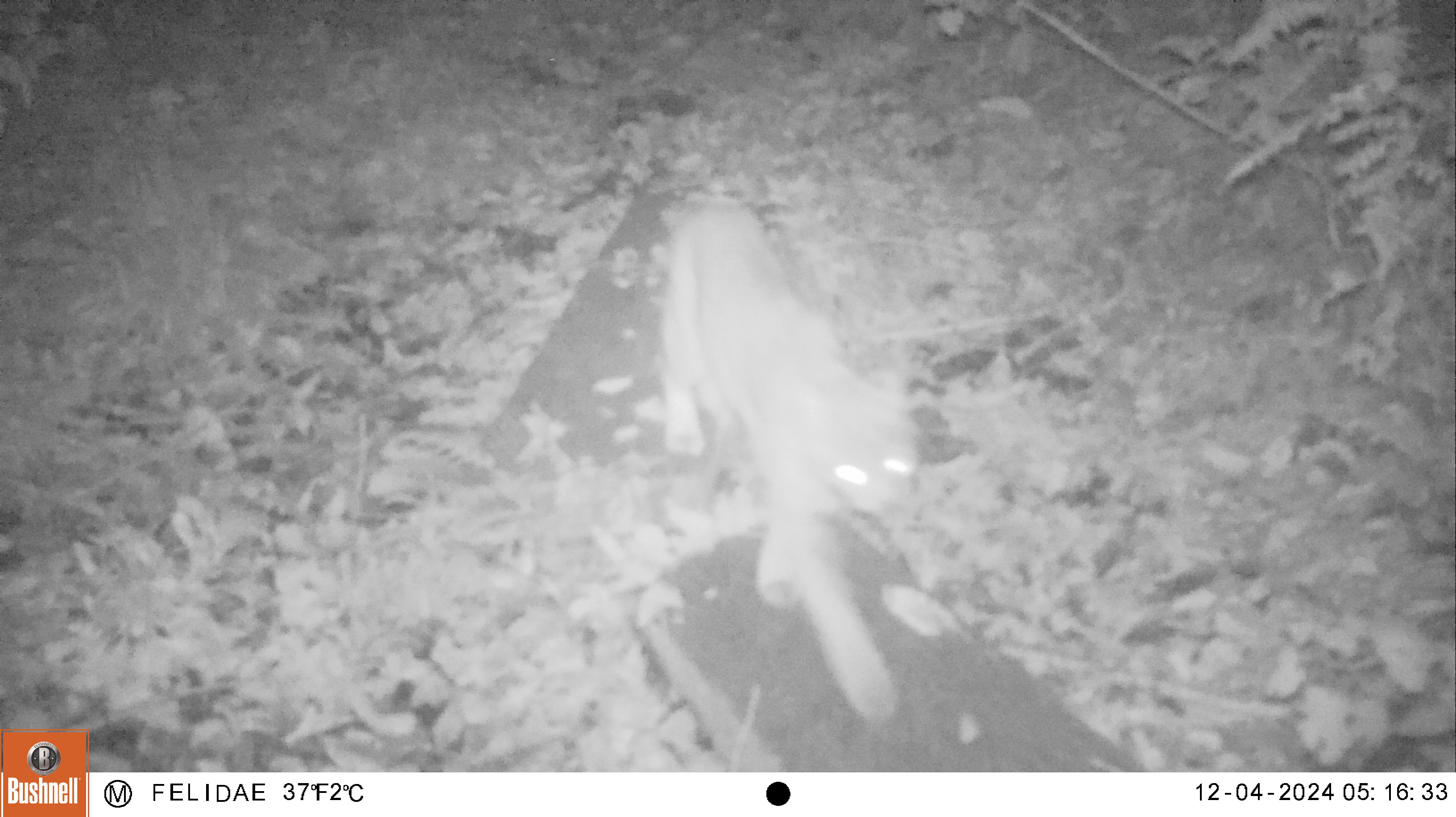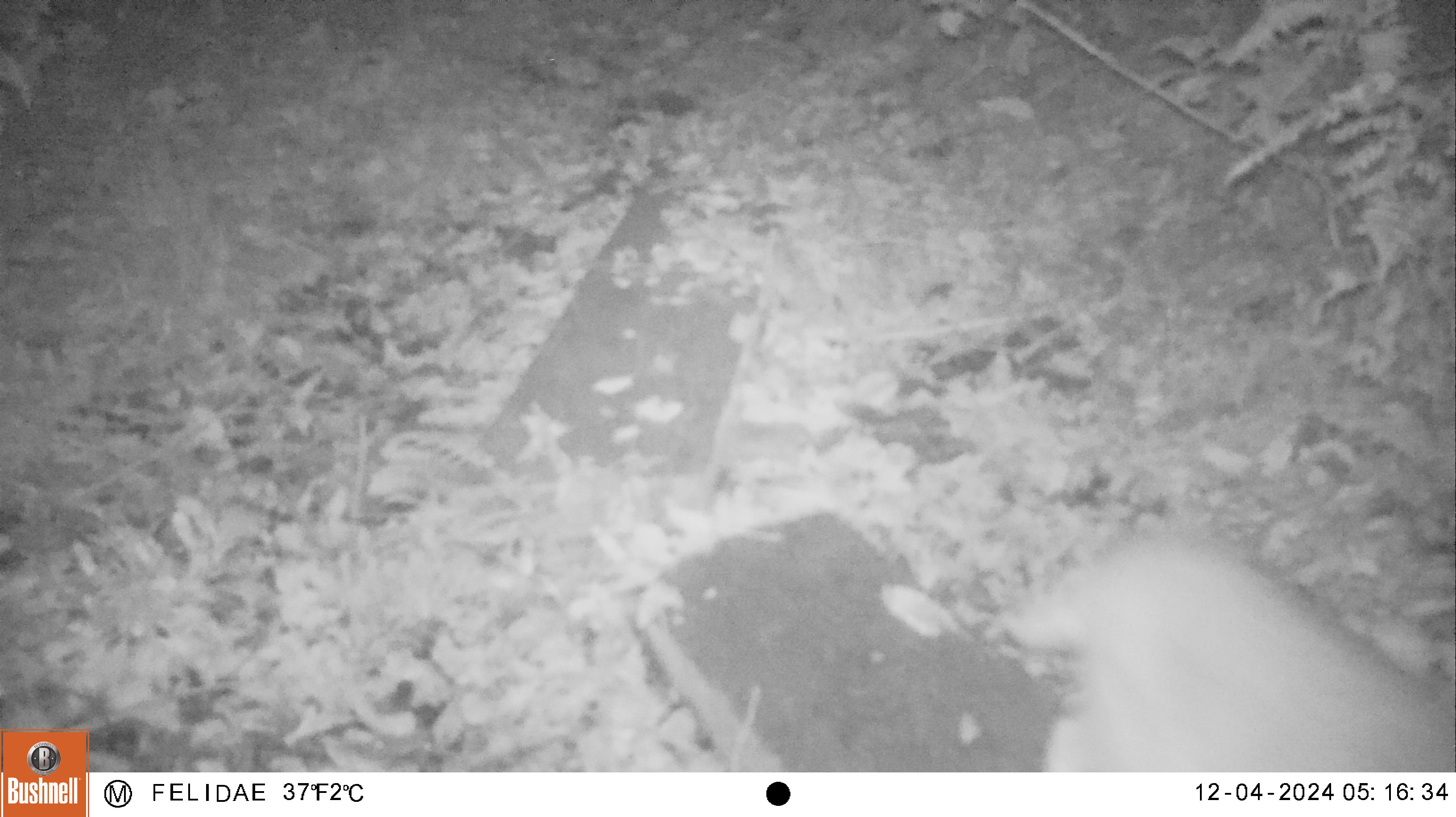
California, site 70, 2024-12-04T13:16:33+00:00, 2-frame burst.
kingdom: Animalia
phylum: Chordata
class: Mammalia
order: Carnivora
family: Felidae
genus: Lynx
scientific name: Lynx rufus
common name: bobcat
Bobcat (Lynx rufus).